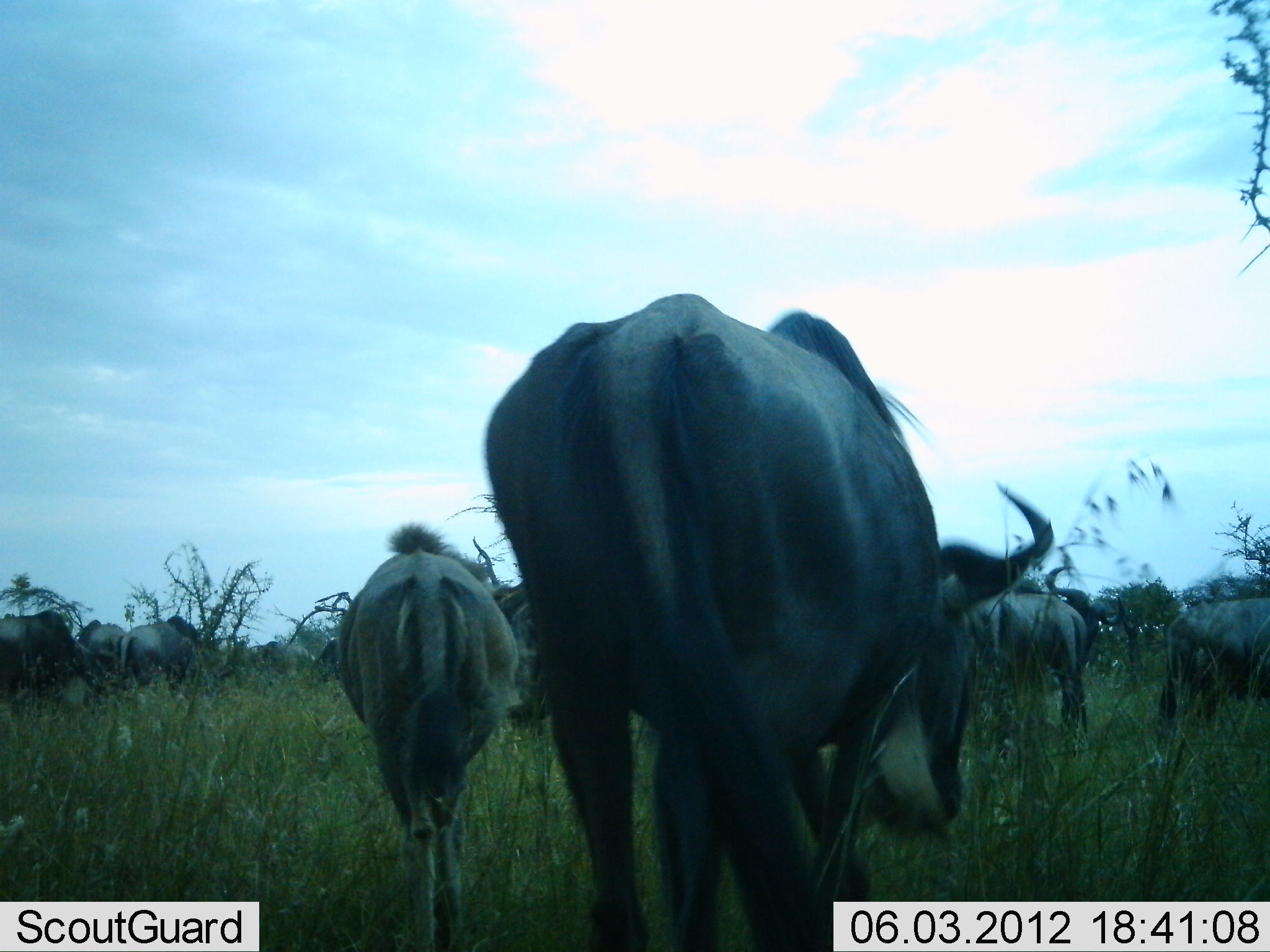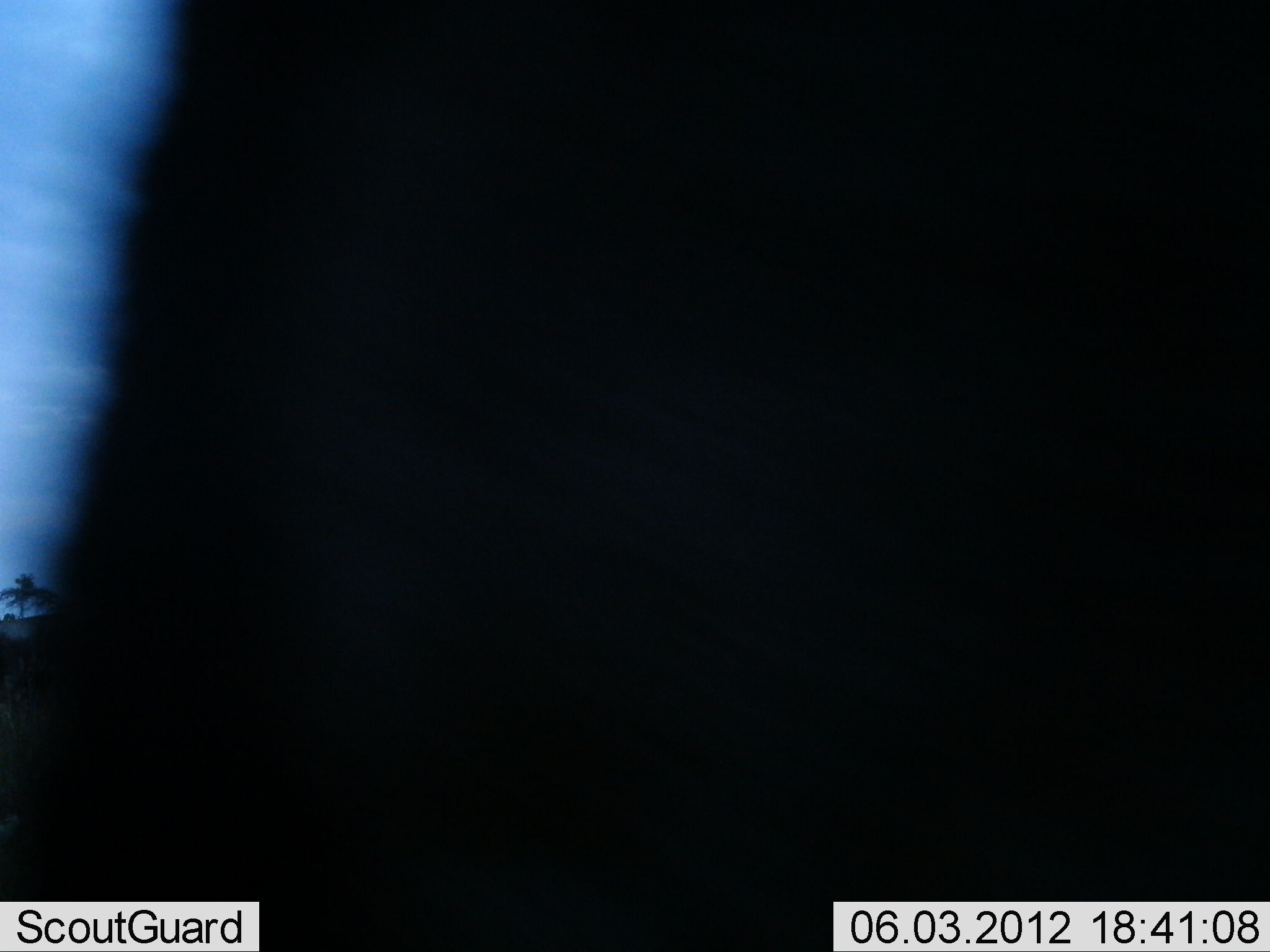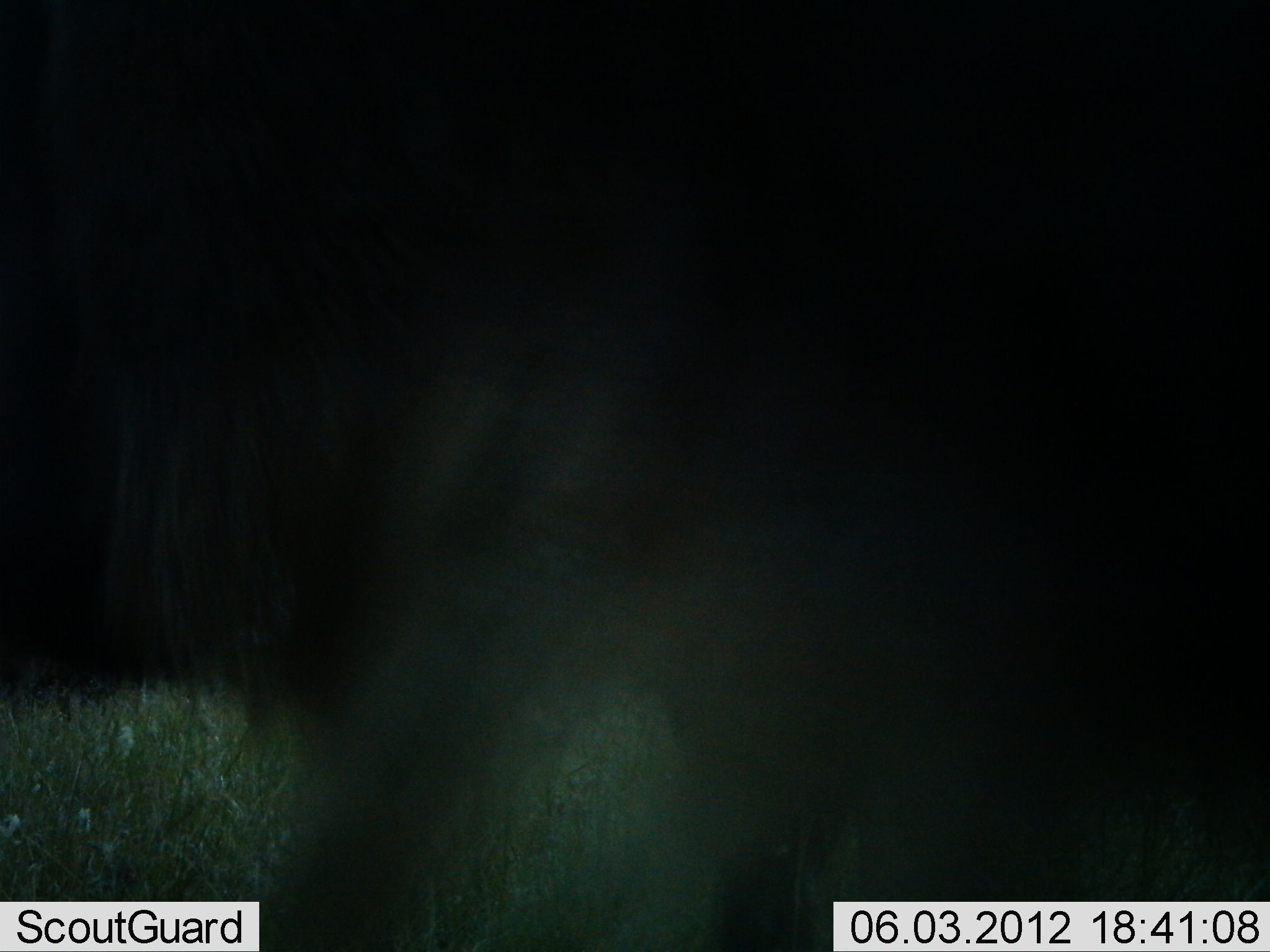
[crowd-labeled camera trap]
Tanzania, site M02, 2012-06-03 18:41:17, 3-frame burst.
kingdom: Animalia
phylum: Chordata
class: Mammalia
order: Artiodactyla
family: Bovidae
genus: Connochaetes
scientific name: Connochaetes taurinus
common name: blue wildebeest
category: wildebeest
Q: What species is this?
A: Wildebeest (blue wildebeest) (Connochaetes taurinus).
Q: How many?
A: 8.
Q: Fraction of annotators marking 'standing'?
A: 20%.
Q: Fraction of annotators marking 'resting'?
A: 0%.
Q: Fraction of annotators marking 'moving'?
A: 90%.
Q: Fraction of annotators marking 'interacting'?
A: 10%.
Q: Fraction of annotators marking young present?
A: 0%.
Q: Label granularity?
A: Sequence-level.